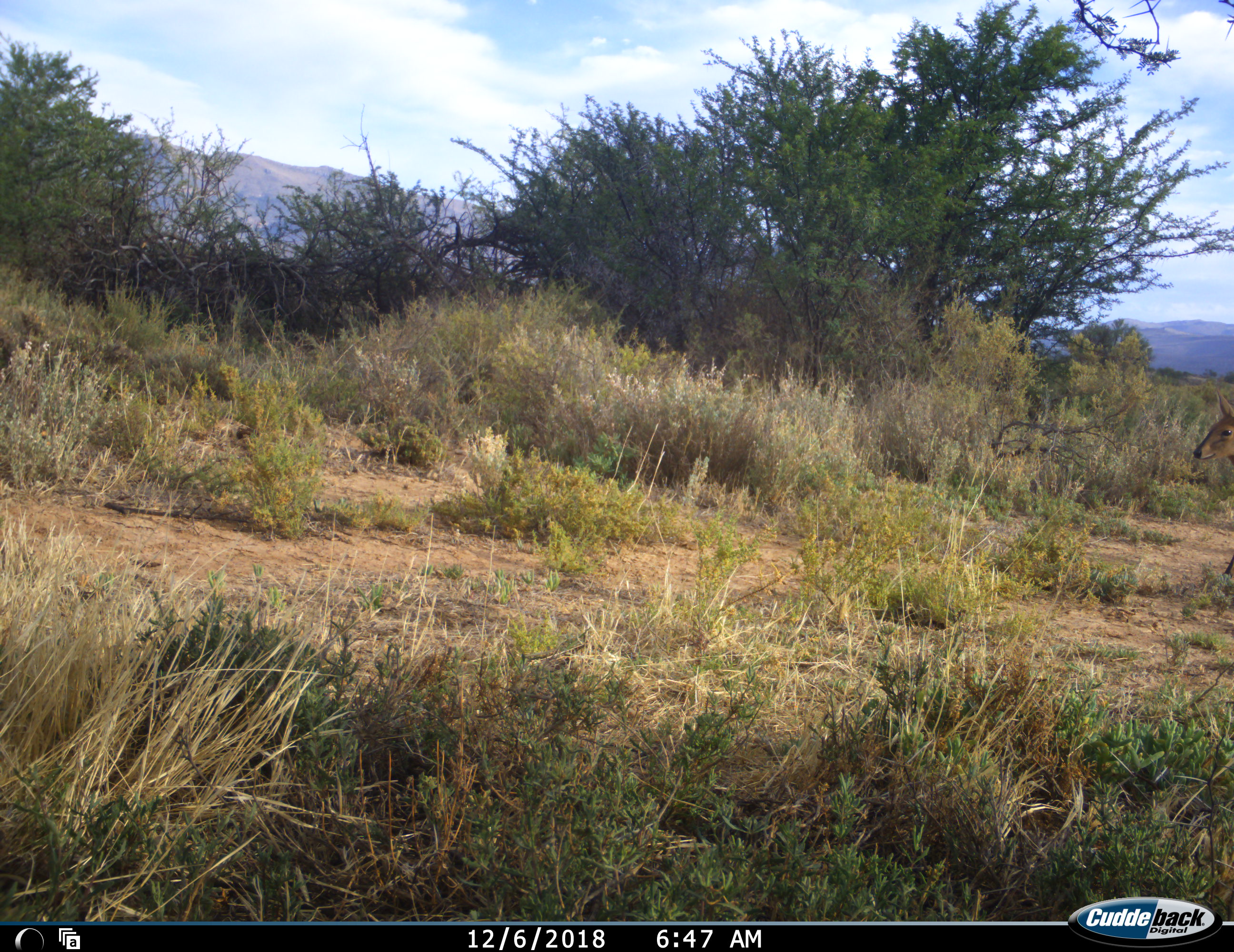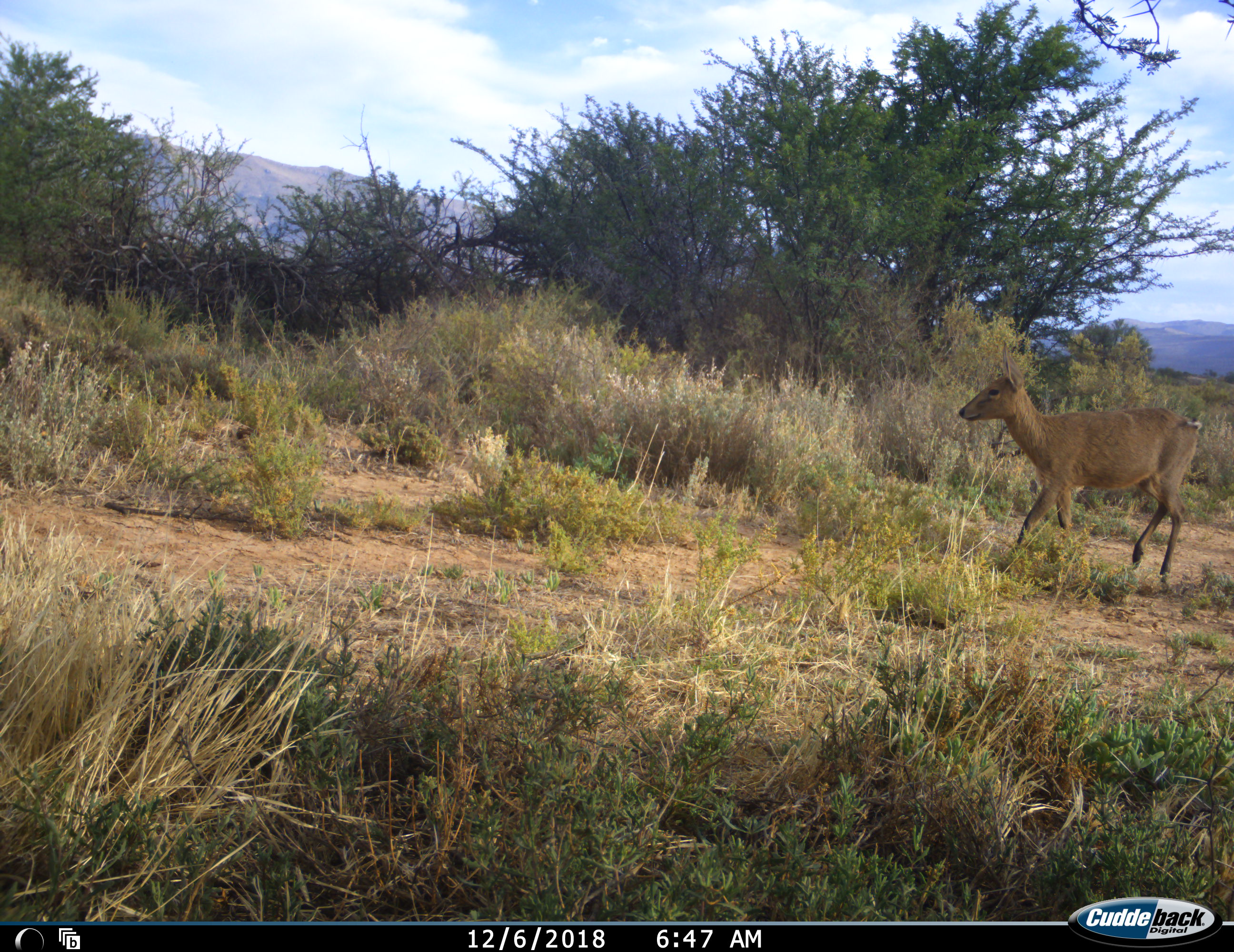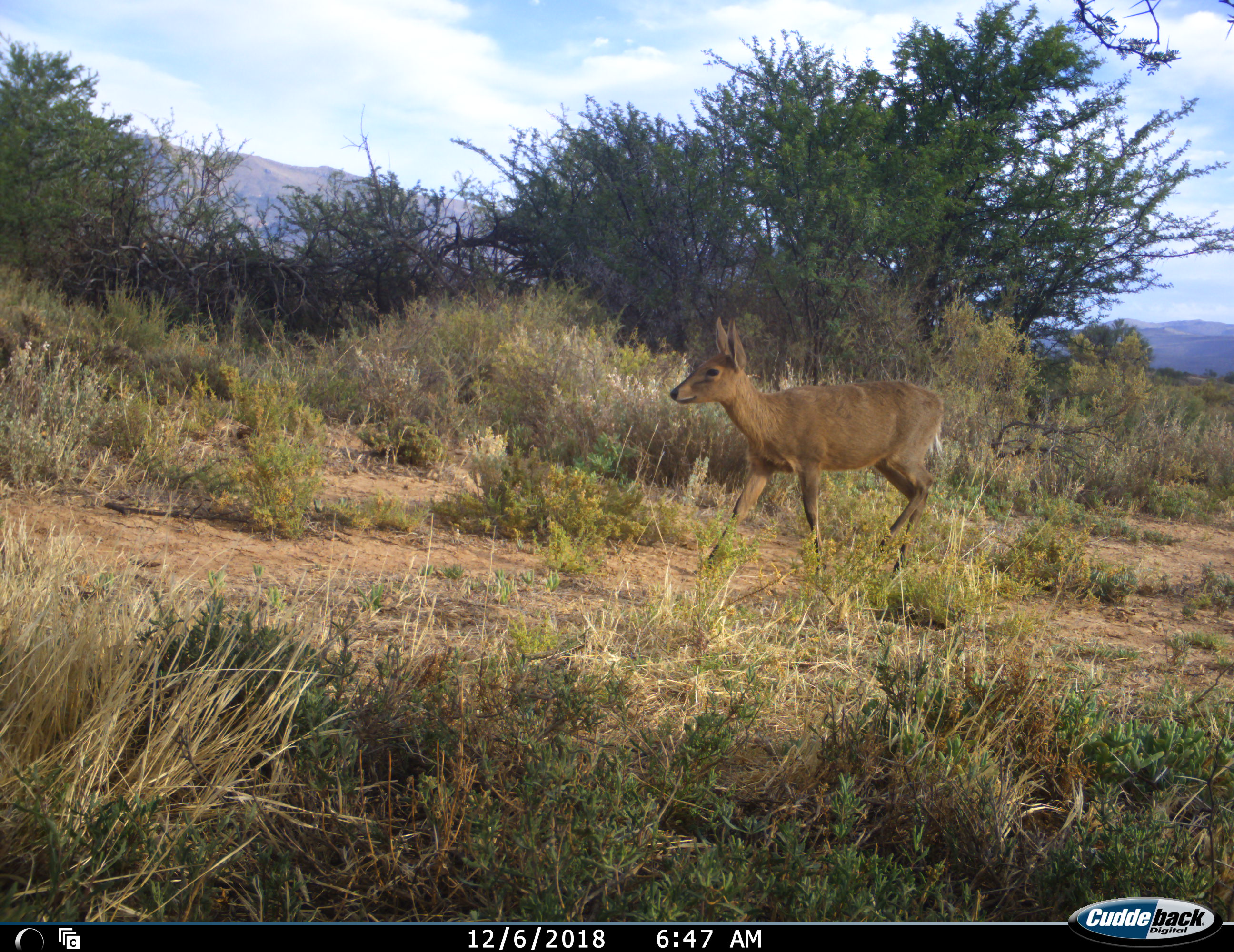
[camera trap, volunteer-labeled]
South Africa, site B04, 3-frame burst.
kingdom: Animalia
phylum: Chordata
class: Mammalia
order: Artiodactyla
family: Bovidae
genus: Sylvicapra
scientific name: Sylvicapra grimmia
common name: common grey duiker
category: duikercommongrey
Duikercommongrey (common grey duiker) (Sylvicapra grimmia), count 1. Behavior (volunteer vote fractions): standing 0%, resting 0%, moving 100%, interacting 0%. Young present (vote fraction): 0%. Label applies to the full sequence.